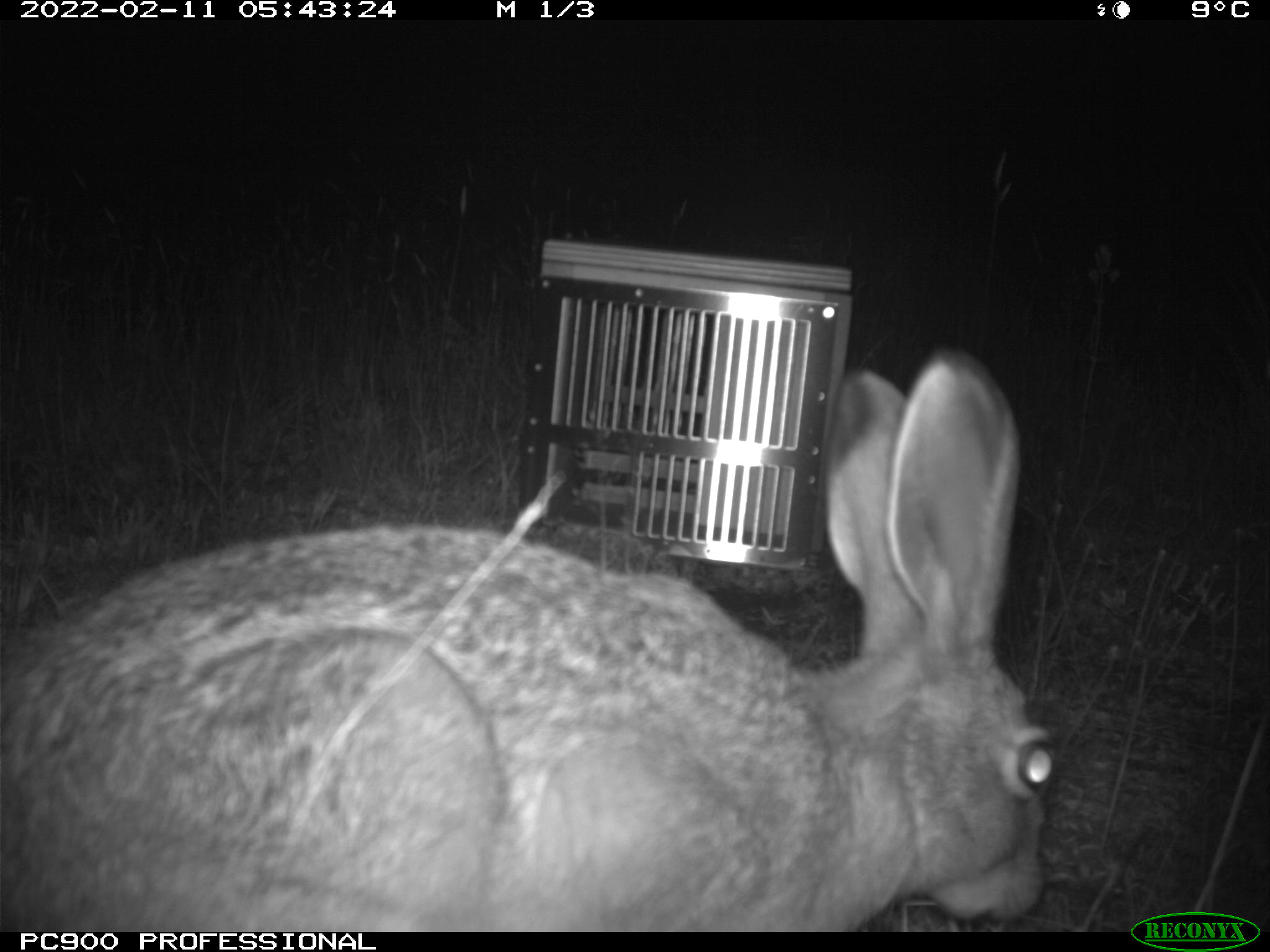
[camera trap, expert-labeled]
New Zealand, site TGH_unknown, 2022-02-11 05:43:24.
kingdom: Animalia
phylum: Chordata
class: Mammalia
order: Lagomorpha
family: Leporidae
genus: Lepus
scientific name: Lepus europaeus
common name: brown hare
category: hare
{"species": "hare (brown hare) (Lepus europaeus)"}